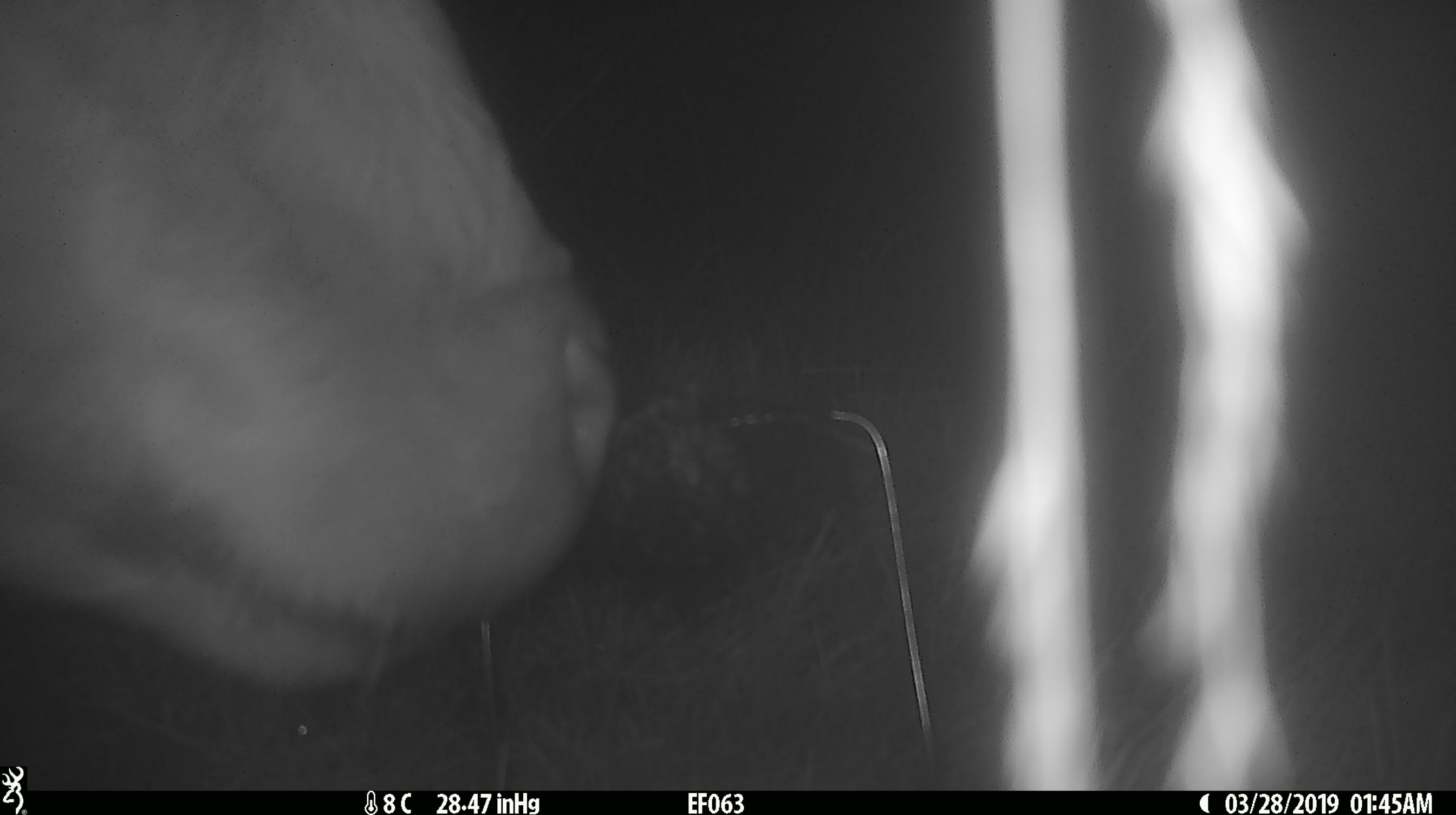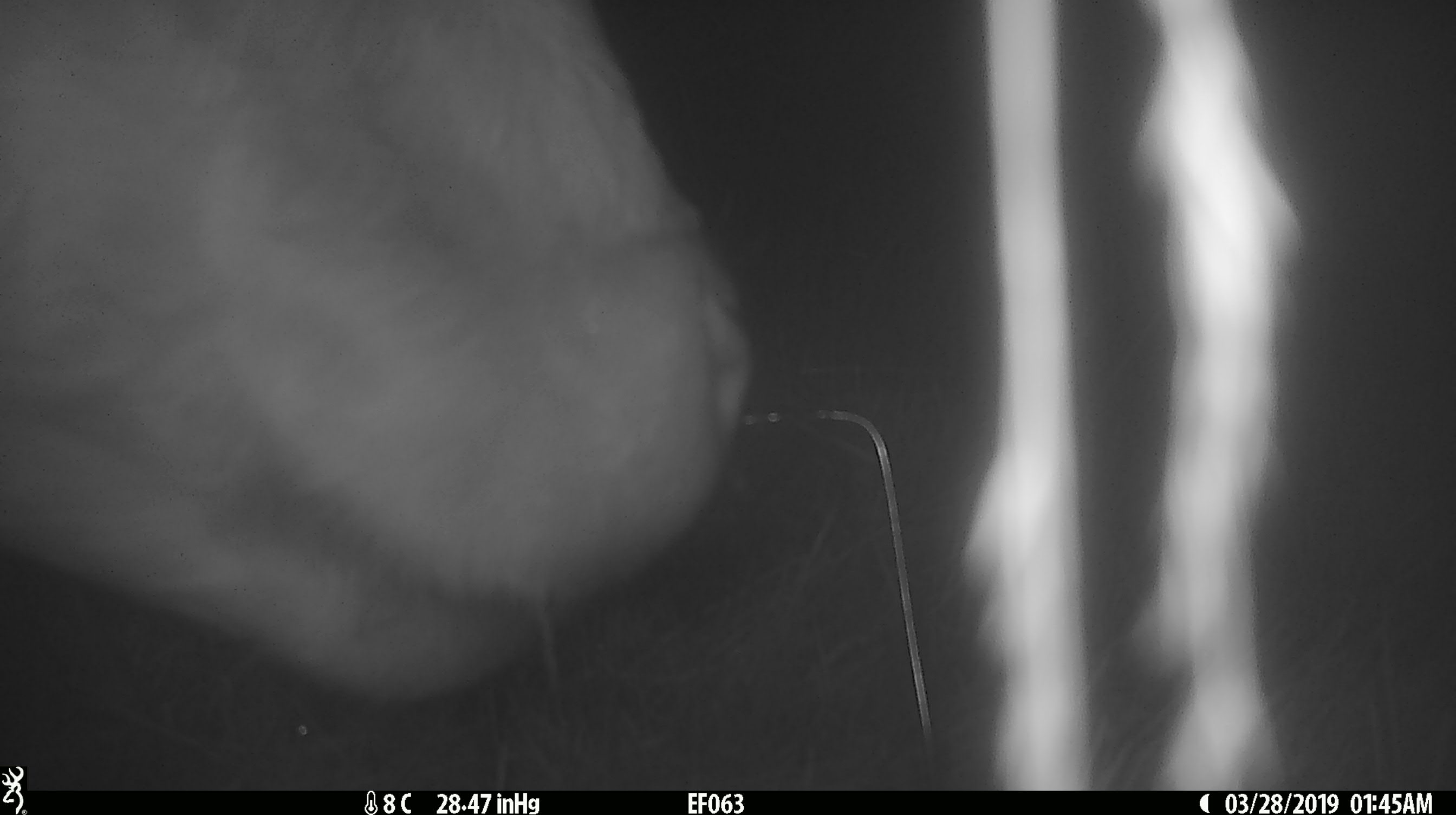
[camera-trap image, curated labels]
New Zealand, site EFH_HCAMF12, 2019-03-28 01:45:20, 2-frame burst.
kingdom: Animalia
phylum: Chordata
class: Mammalia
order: Artiodactyla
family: Bovidae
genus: Bos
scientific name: Bos taurus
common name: domestic cow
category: cow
Cow (domestic cow) (Bos taurus).